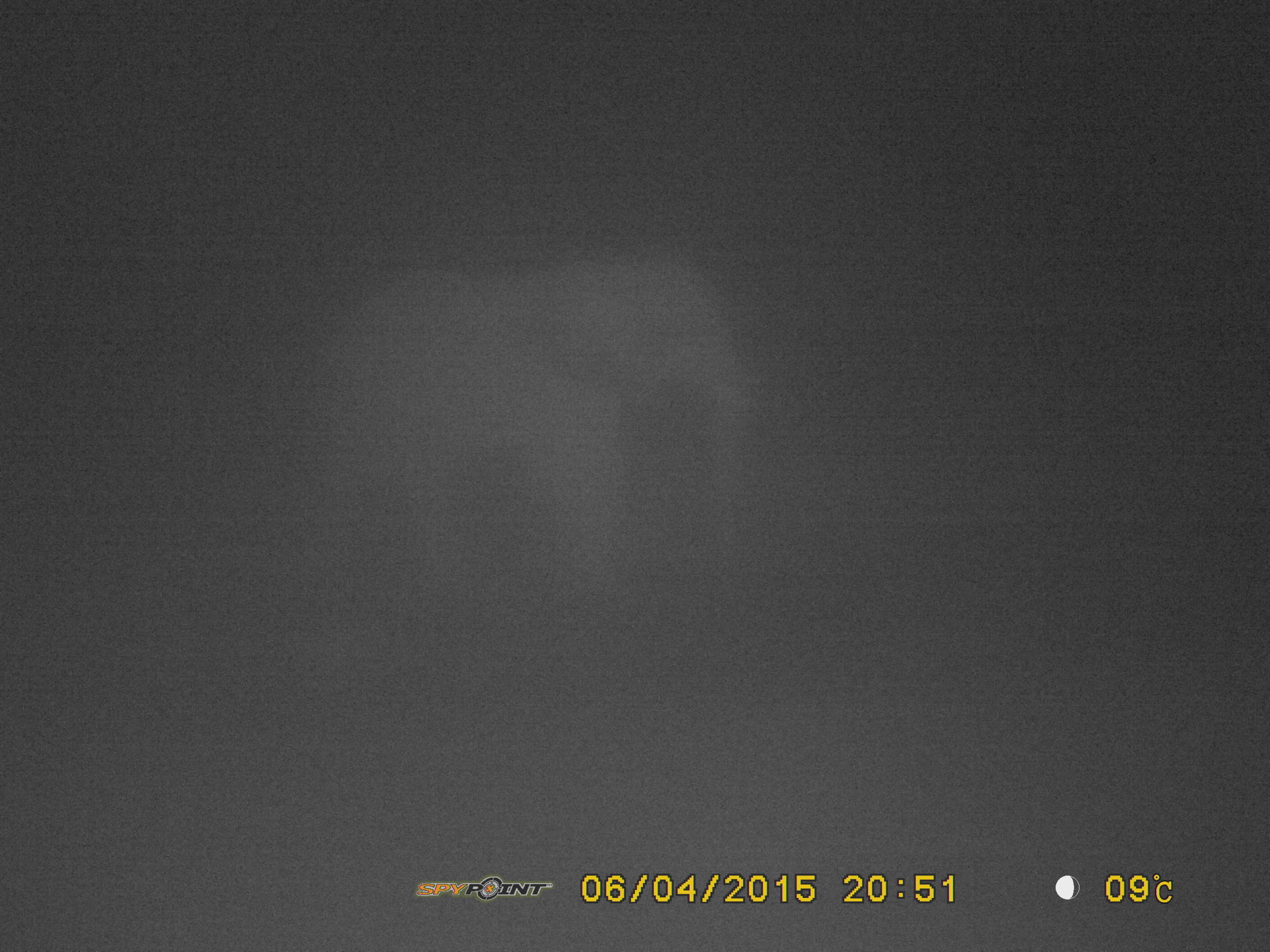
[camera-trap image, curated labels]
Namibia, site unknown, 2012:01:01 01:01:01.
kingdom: Animalia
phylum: Chordata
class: Mammalia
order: Proboscidea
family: Elephantidae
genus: Loxodonta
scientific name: Loxodonta africana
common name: african elephant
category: loxodanta africana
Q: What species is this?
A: Loxodanta africana (african elephant) (Loxodonta africana).